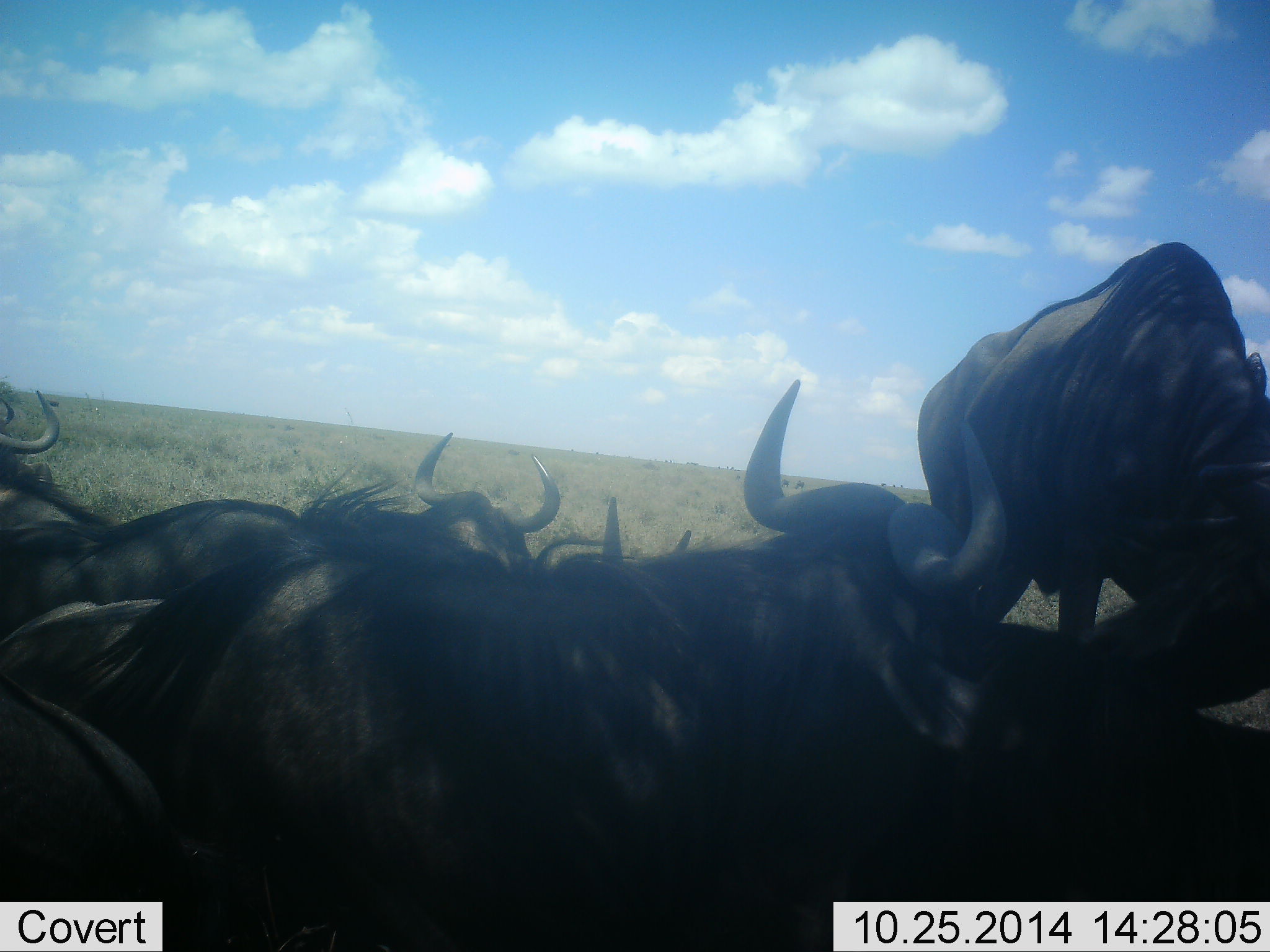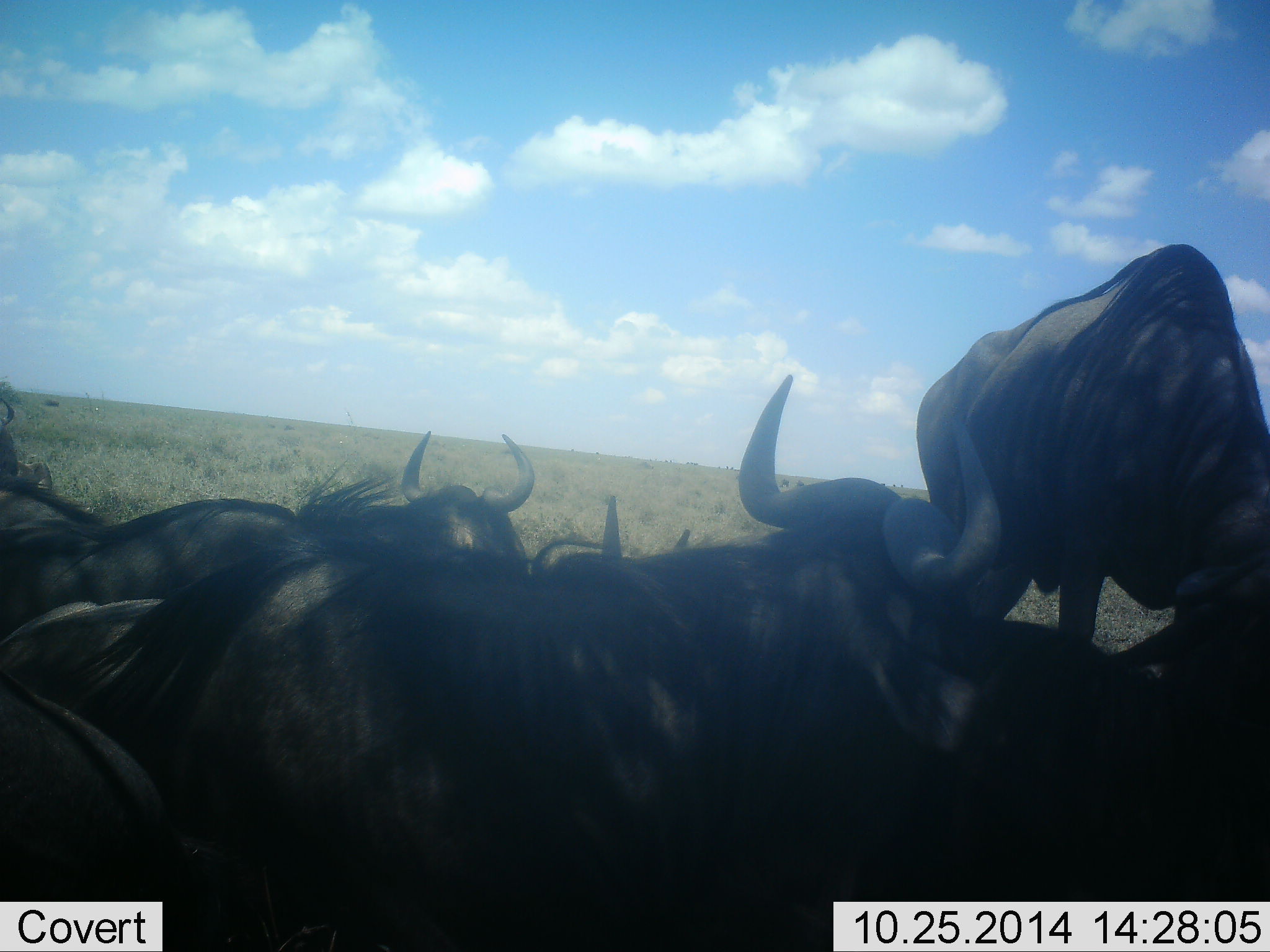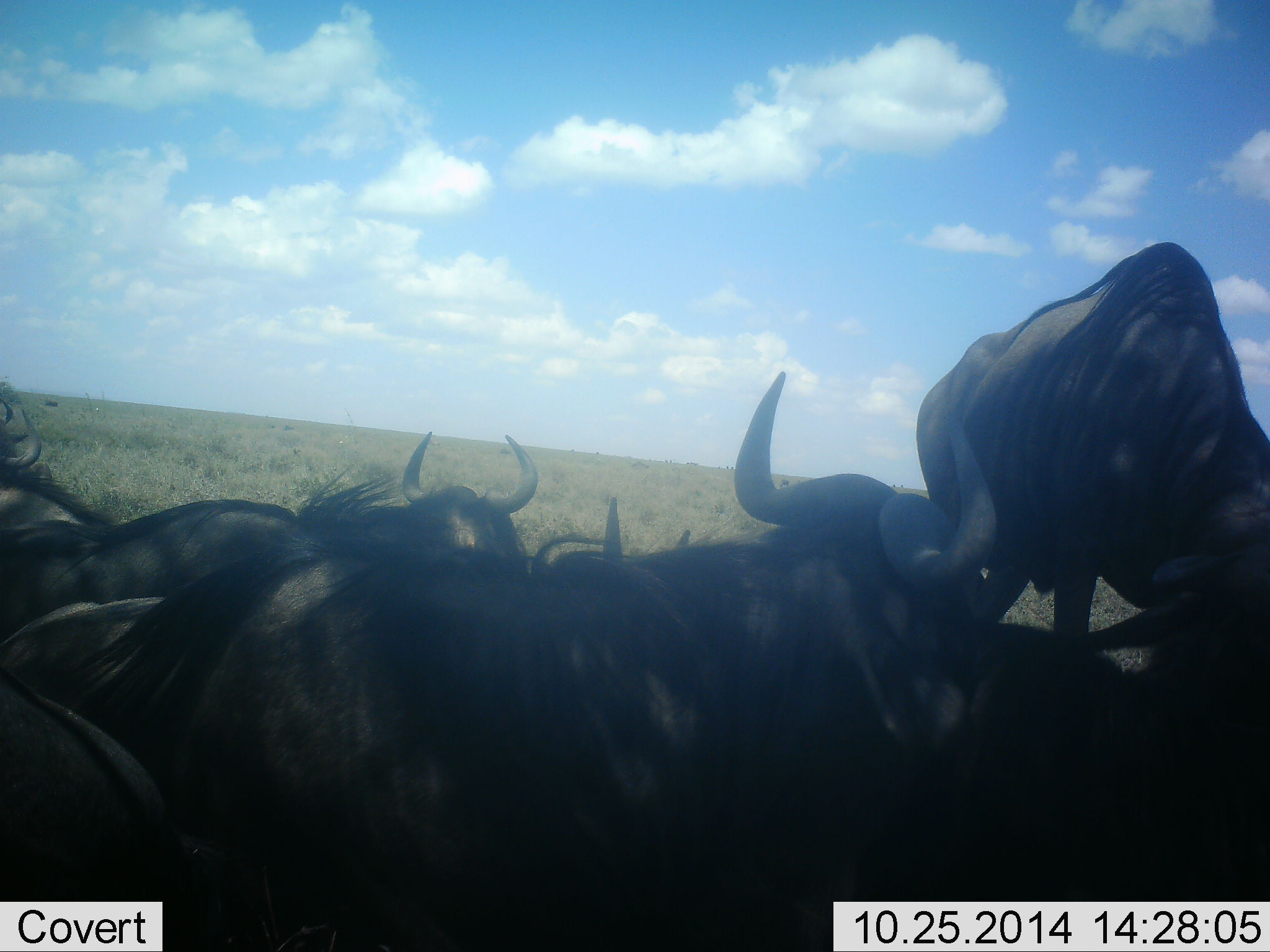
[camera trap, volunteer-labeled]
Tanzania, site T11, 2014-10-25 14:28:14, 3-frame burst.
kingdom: Animalia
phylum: Chordata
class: Mammalia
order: Artiodactyla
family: Bovidae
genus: Connochaetes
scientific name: Connochaetes taurinus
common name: blue wildebeest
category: wildebeest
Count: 6.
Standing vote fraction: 50%.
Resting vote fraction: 100%.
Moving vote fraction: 10%.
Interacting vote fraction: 30%.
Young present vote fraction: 0%.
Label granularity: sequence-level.